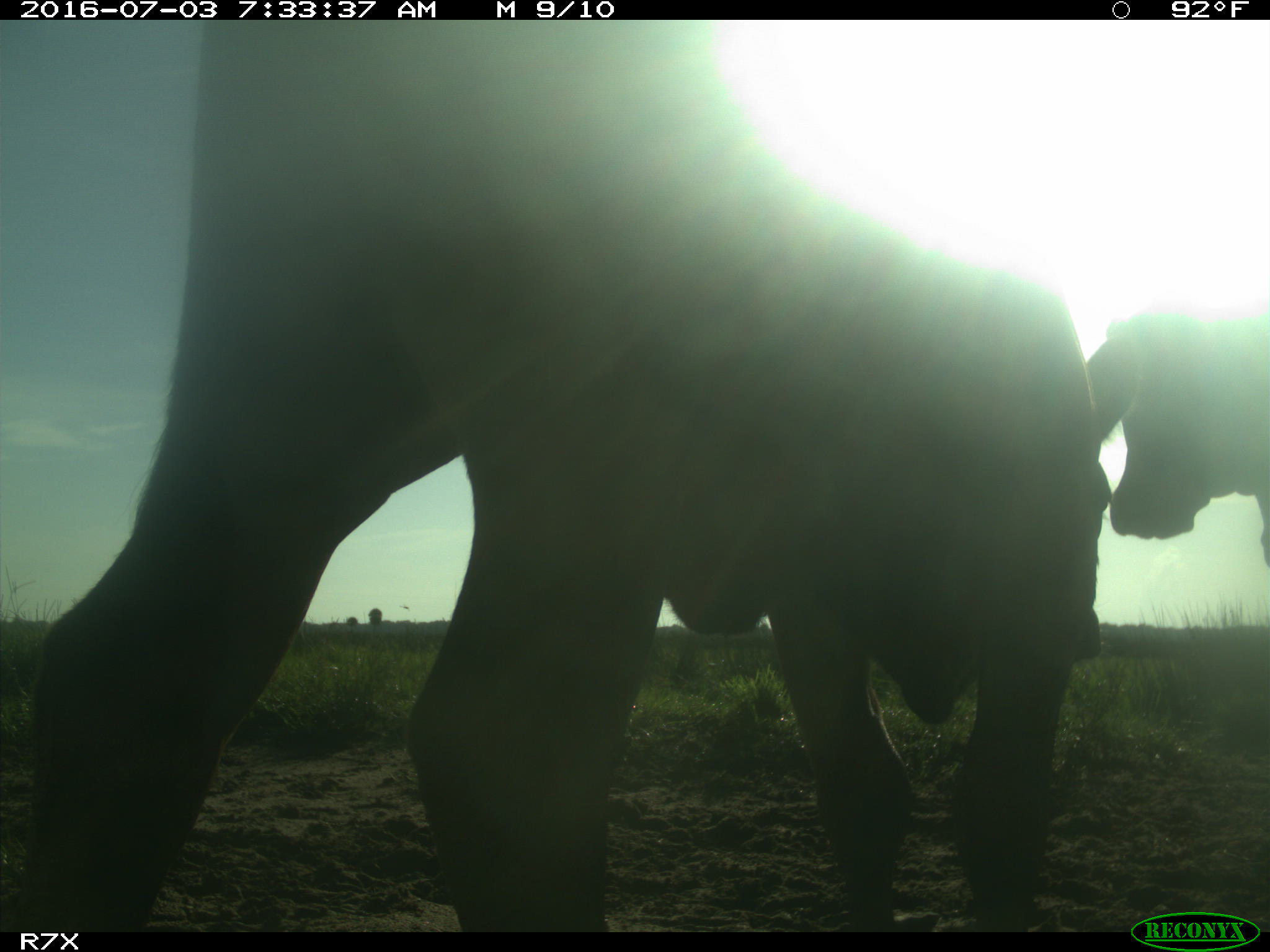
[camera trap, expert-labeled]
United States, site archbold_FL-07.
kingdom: Animalia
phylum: Chordata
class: Mammalia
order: Artiodactyla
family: Bovidae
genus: Bos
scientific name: Bos taurus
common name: domestic cow